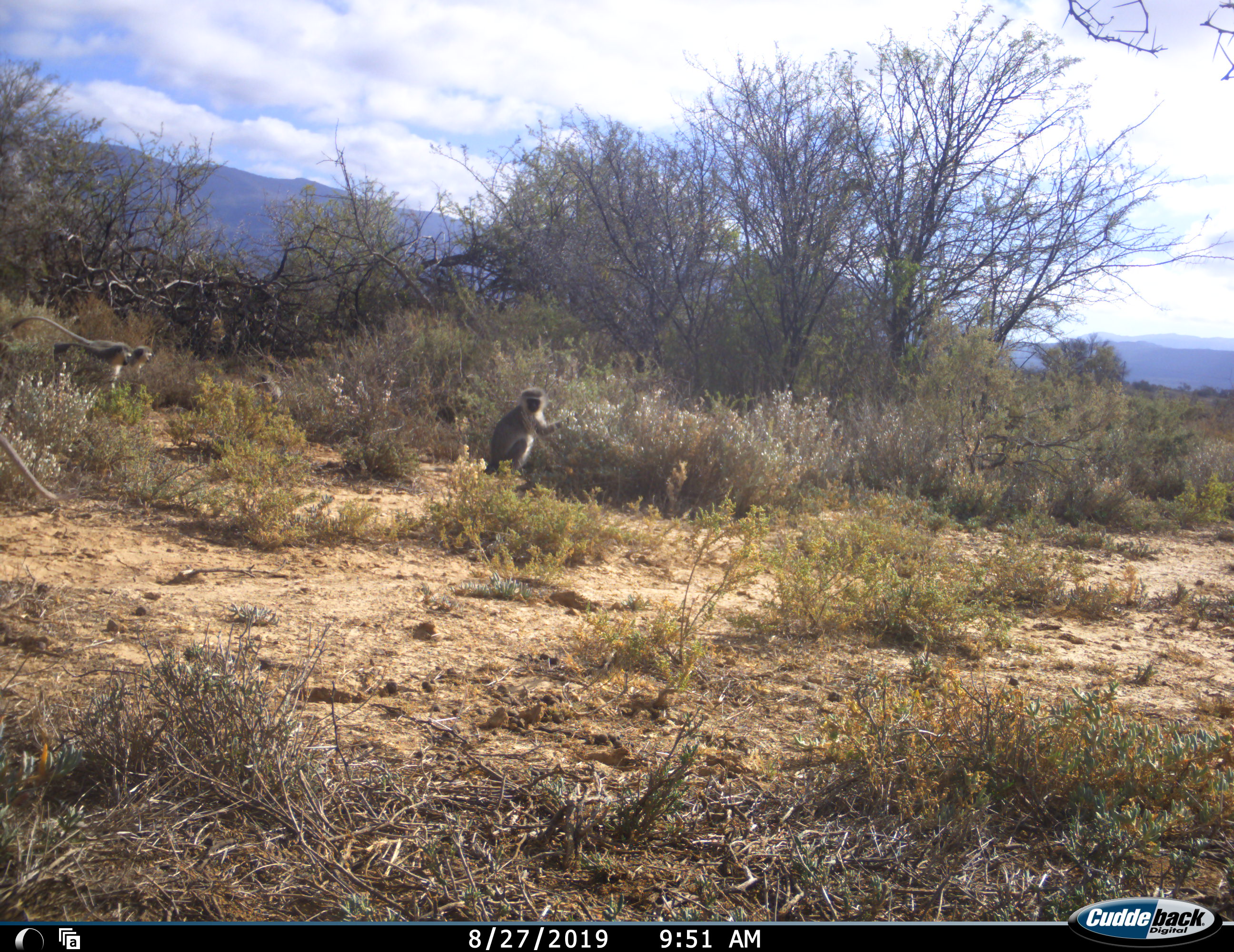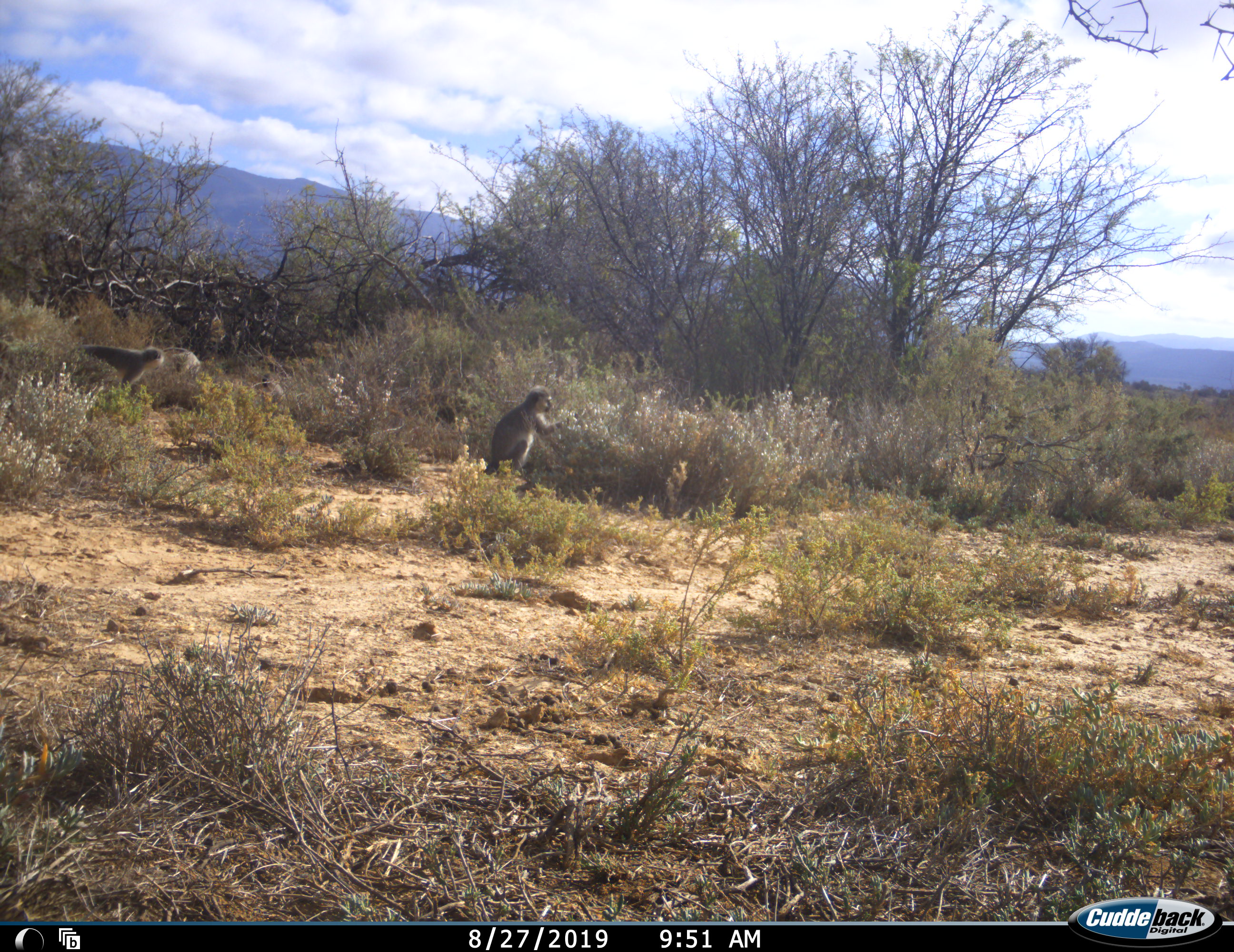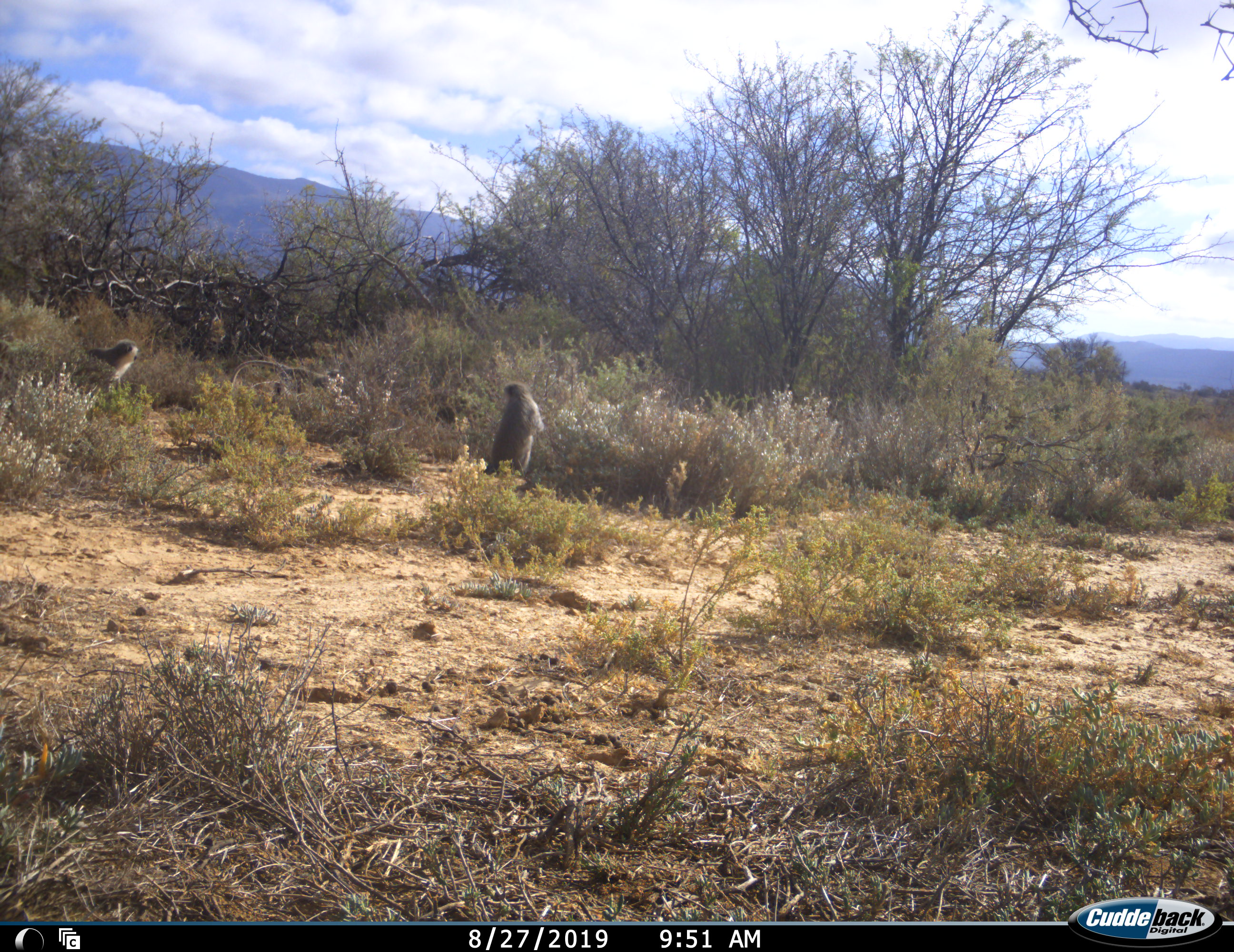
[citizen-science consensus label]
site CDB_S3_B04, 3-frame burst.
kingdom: Animalia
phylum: Chordata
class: Mammalia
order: Primates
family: Cercopithecidae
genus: Chlorocebus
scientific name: Chlorocebus pygerythrus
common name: vervet monkey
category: monkeyvervet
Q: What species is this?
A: Monkeyvervet (vervet monkey) (Chlorocebus pygerythrus).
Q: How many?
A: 5.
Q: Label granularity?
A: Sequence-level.